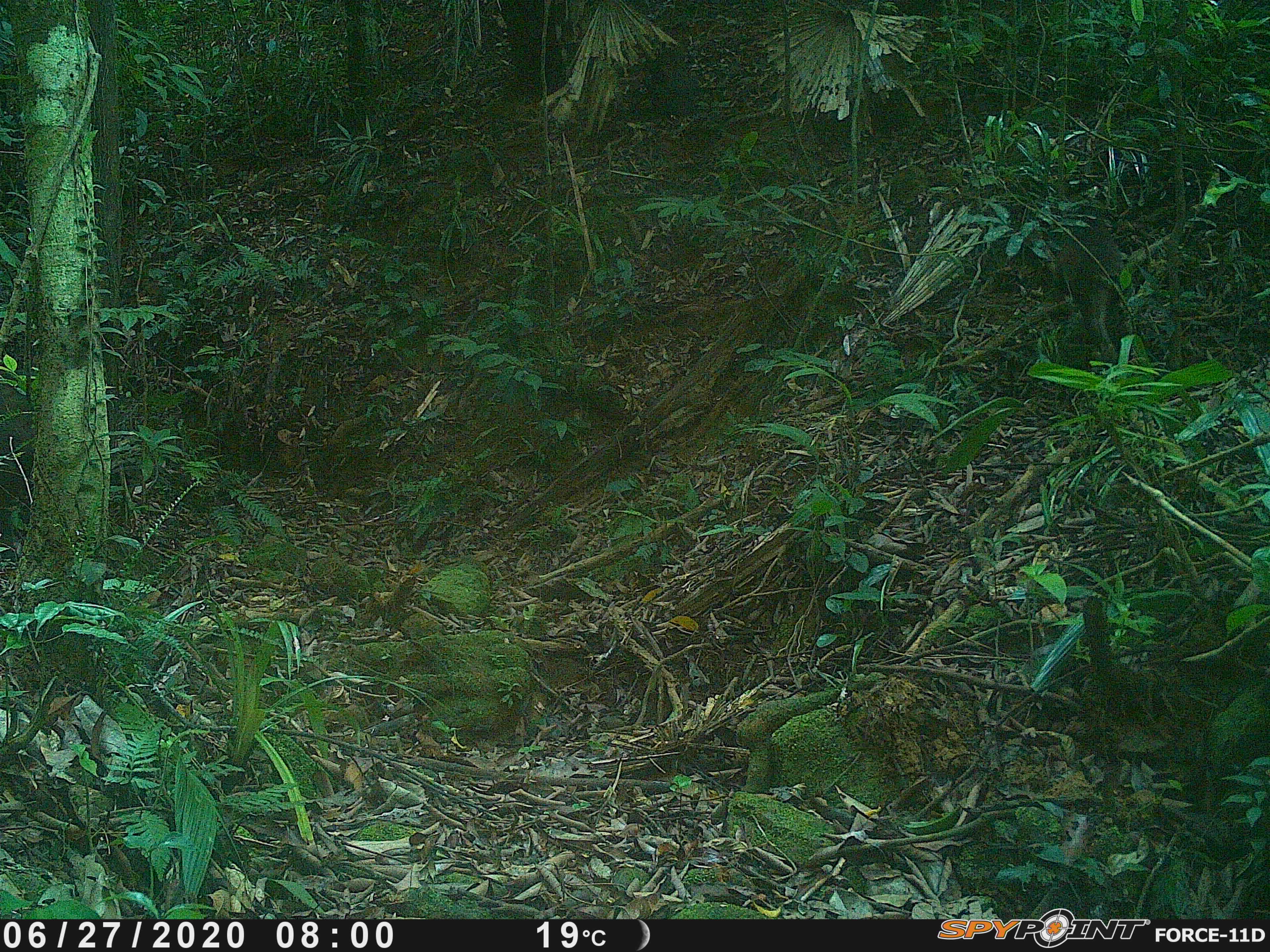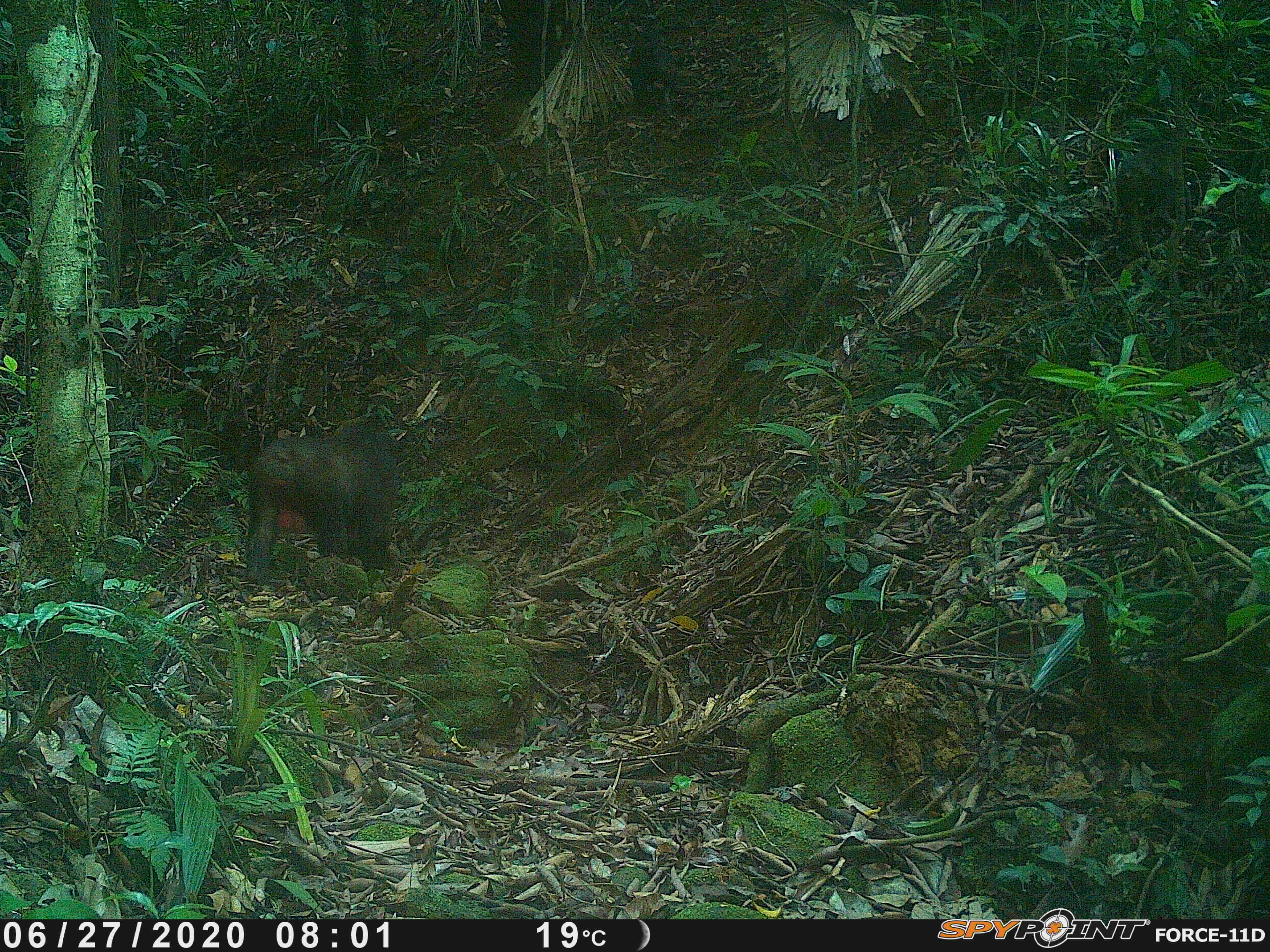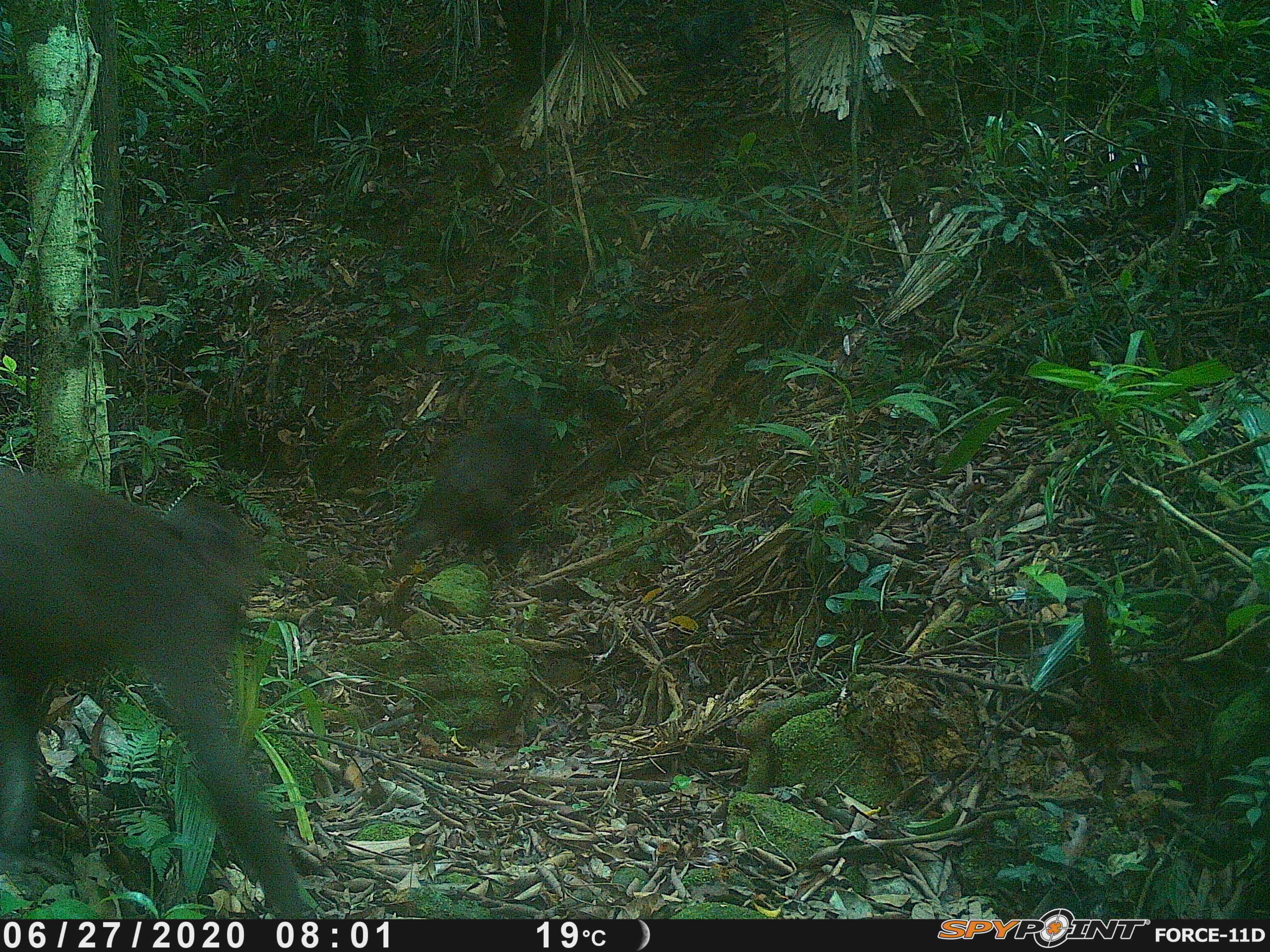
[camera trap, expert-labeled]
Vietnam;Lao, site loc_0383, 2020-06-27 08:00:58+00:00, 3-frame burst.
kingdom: Animalia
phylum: Chordata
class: Mammalia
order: Primates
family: Cercopithecidae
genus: Macaca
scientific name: Macaca arctoides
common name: stump-tailed macaque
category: stump tailed macaque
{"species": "stump tailed macaque (stump-tailed macaque) (Macaca arctoides)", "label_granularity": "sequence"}